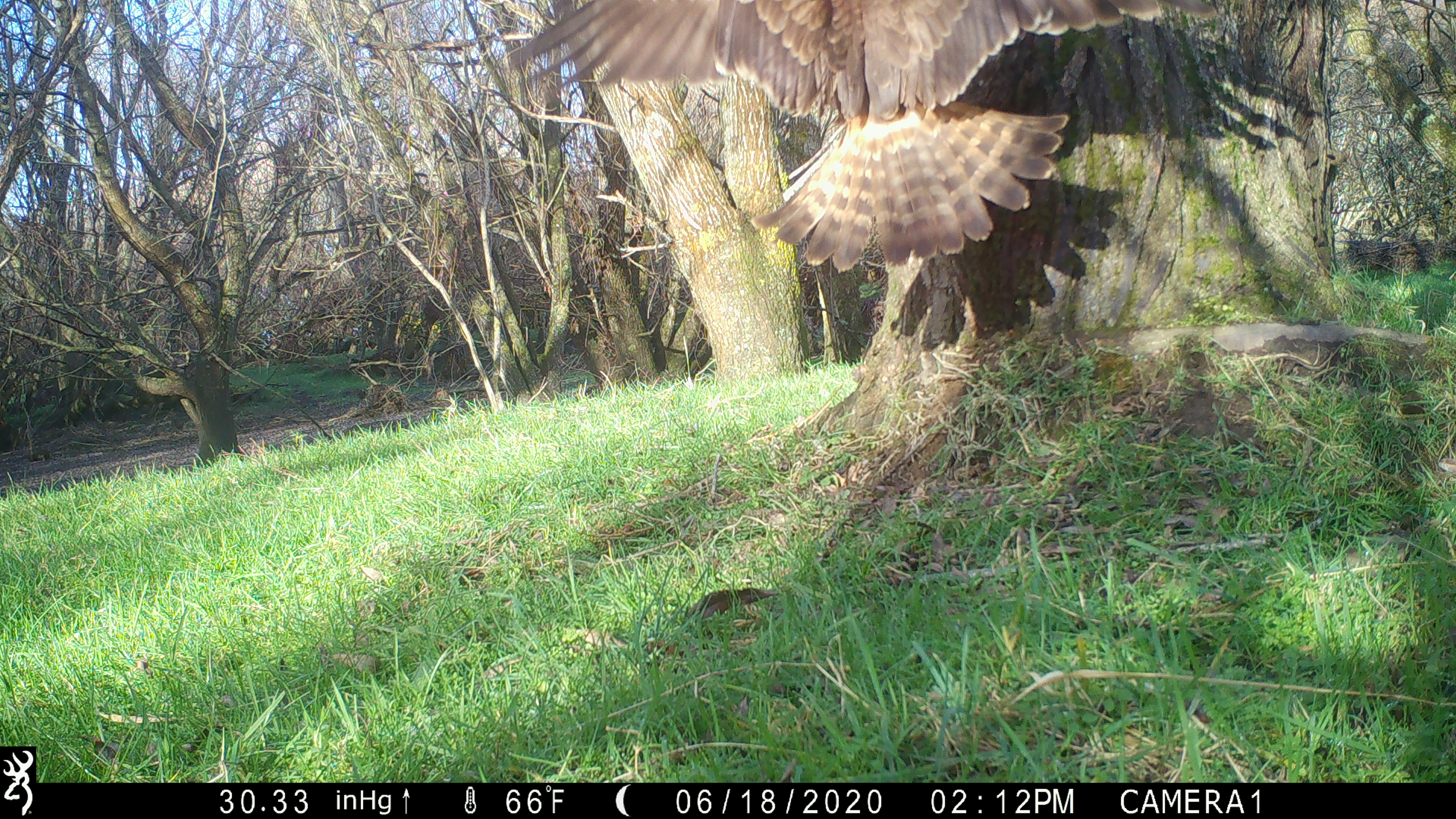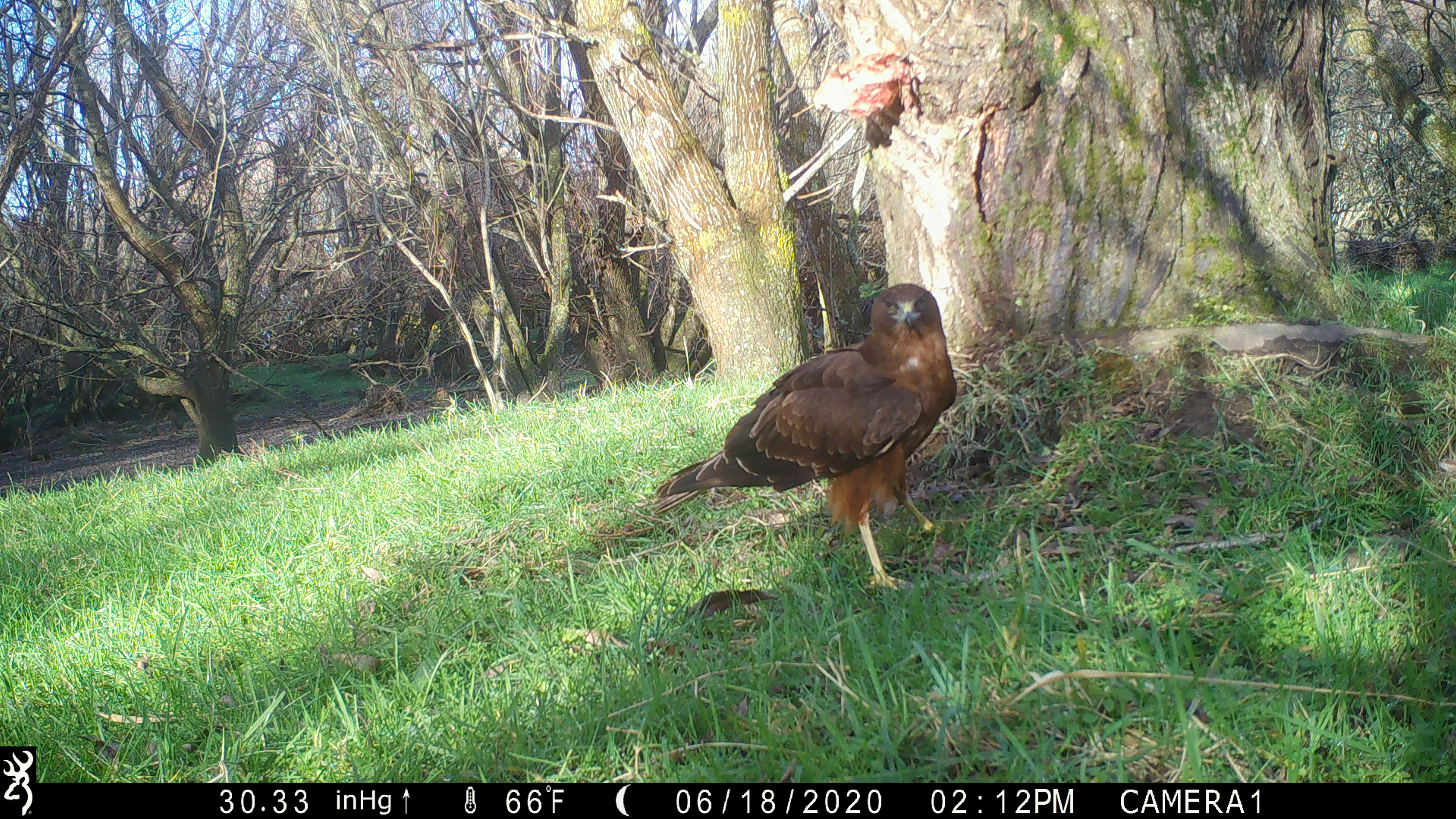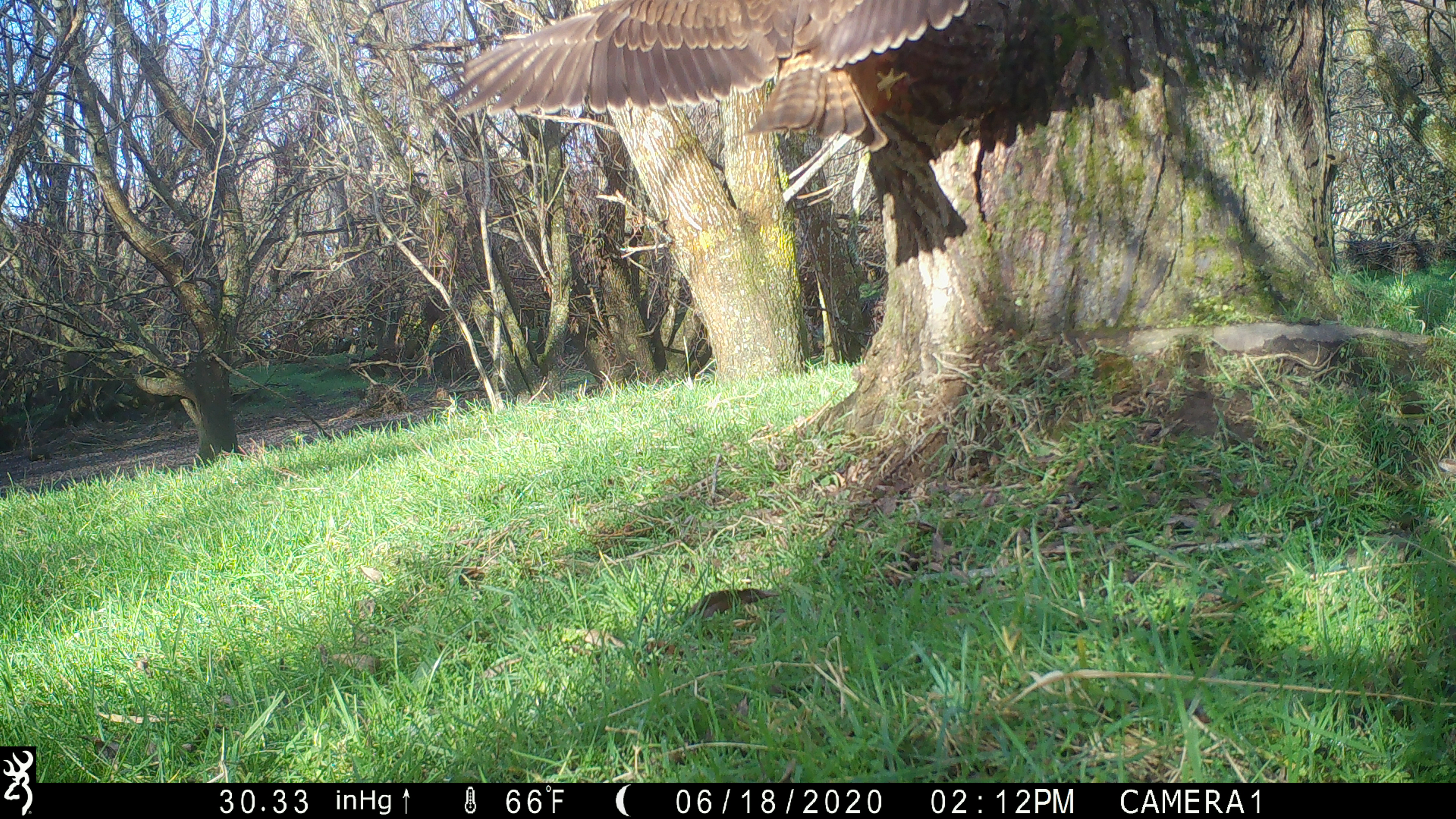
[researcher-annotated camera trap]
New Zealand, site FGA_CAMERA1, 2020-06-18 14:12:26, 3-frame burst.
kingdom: Animalia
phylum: Chordata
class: Aves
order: Accipitriformes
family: Accipitridae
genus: Circus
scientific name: Circus approximans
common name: swamp harrier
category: harrier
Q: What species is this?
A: Harrier (swamp harrier) (Circus approximans).